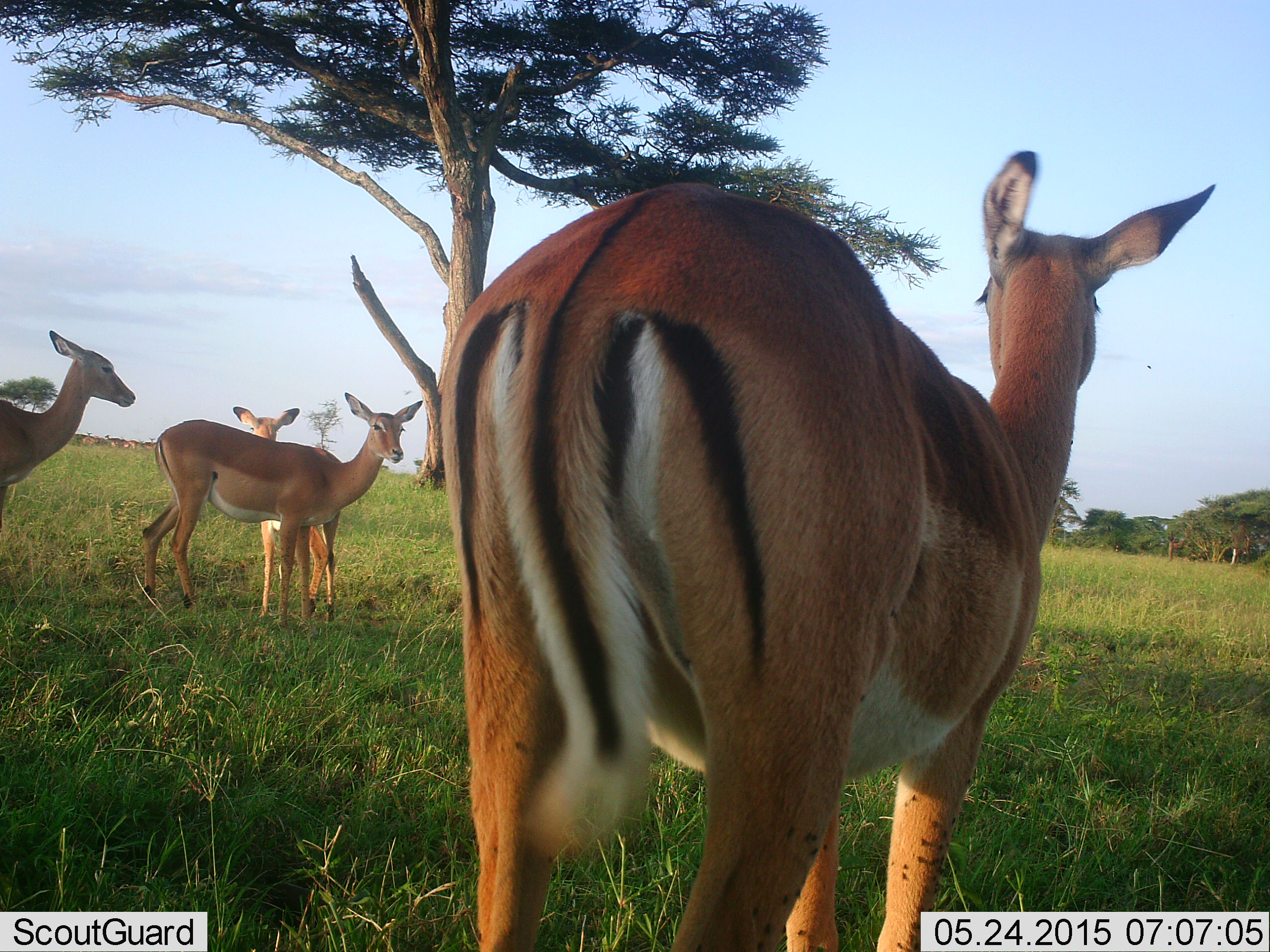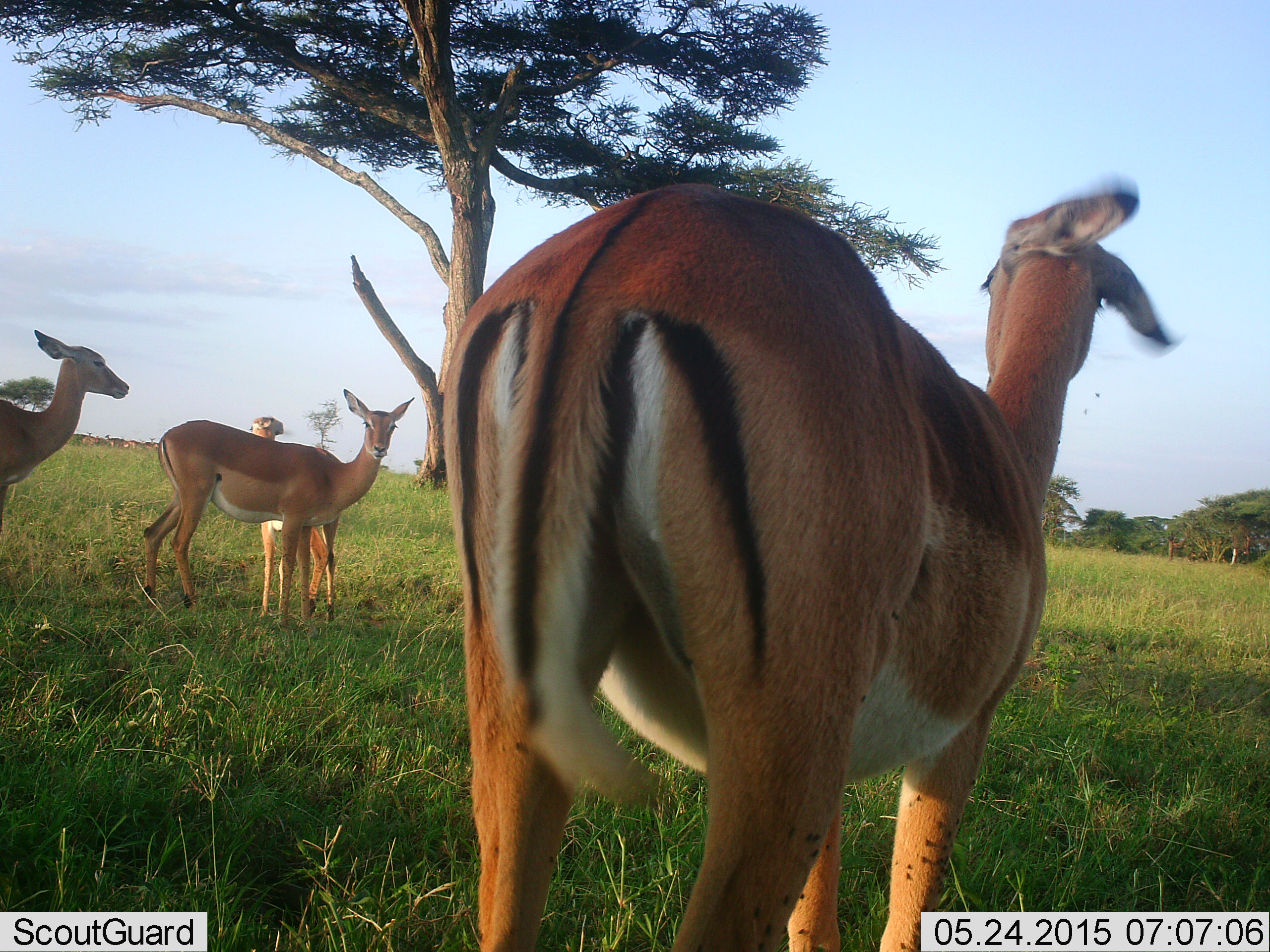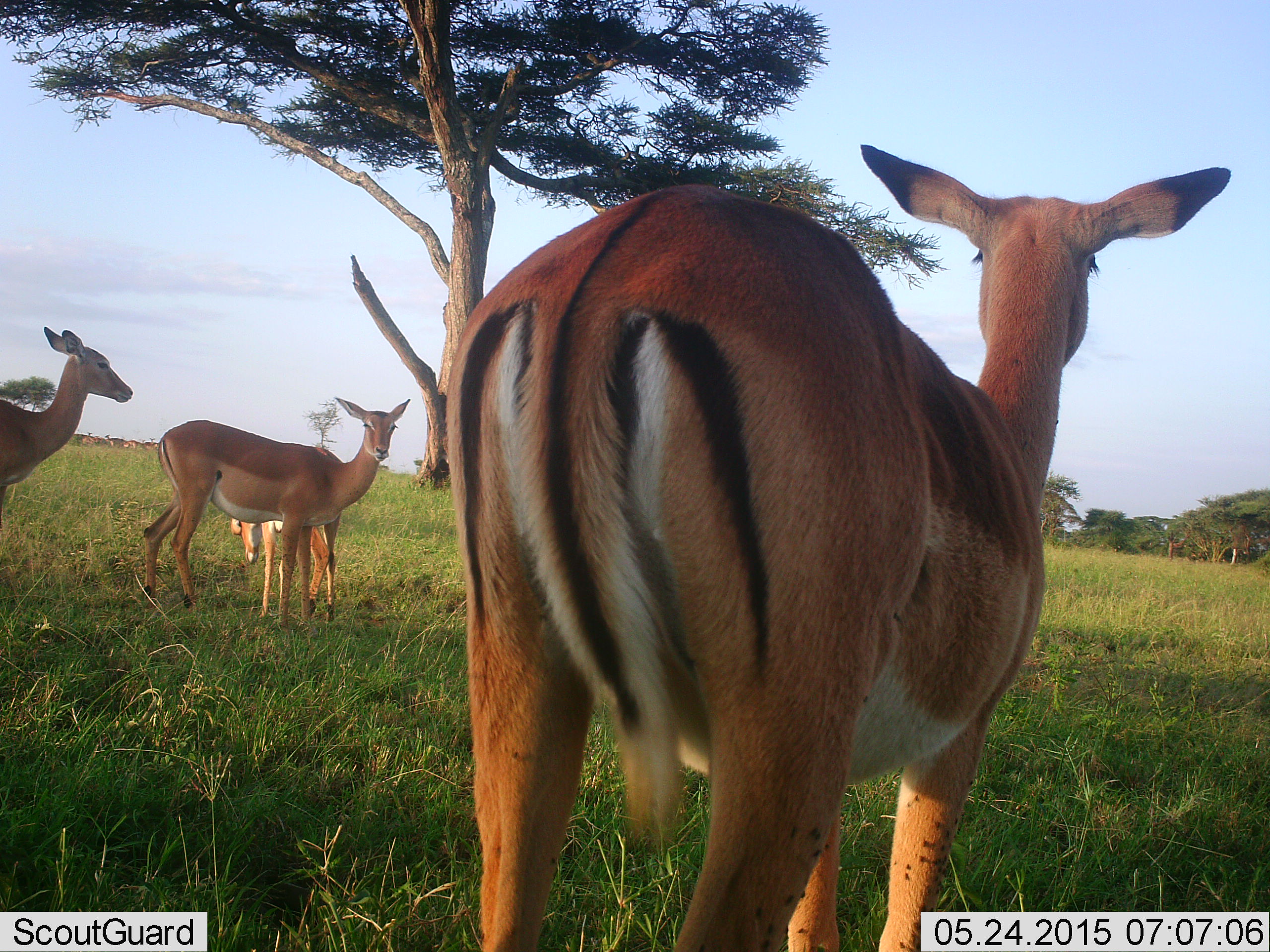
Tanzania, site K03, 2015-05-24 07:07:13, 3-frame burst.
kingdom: Animalia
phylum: Chordata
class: Mammalia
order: Artiodactyla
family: Bovidae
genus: Aepyceros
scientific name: Aepyceros melampus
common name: impala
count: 4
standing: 100%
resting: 0%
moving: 0%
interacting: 10%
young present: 10%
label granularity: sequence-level